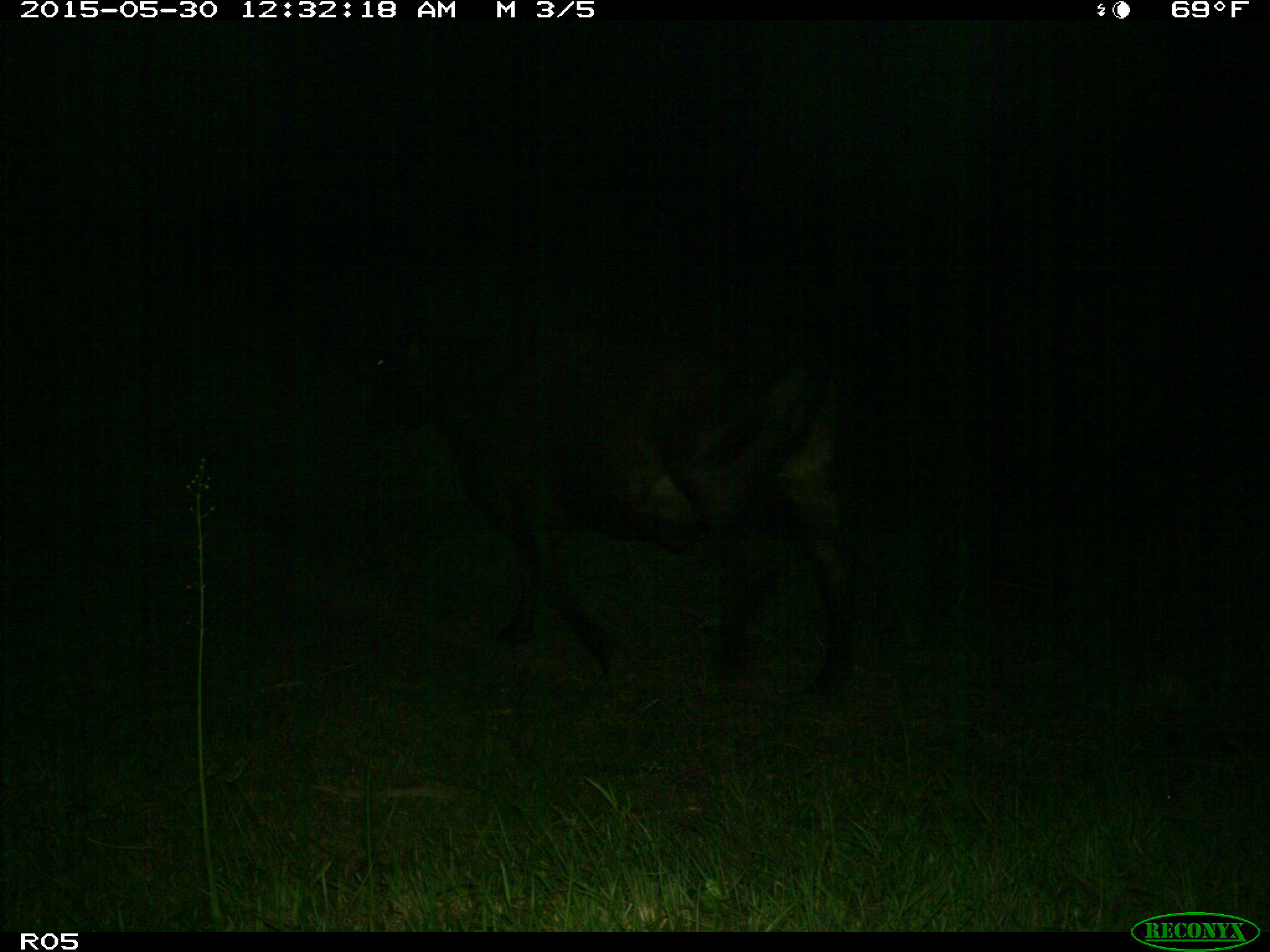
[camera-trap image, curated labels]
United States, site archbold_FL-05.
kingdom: Animalia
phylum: Chordata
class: Mammalia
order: Artiodactyla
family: Bovidae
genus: Bos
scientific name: Bos taurus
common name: domestic cow